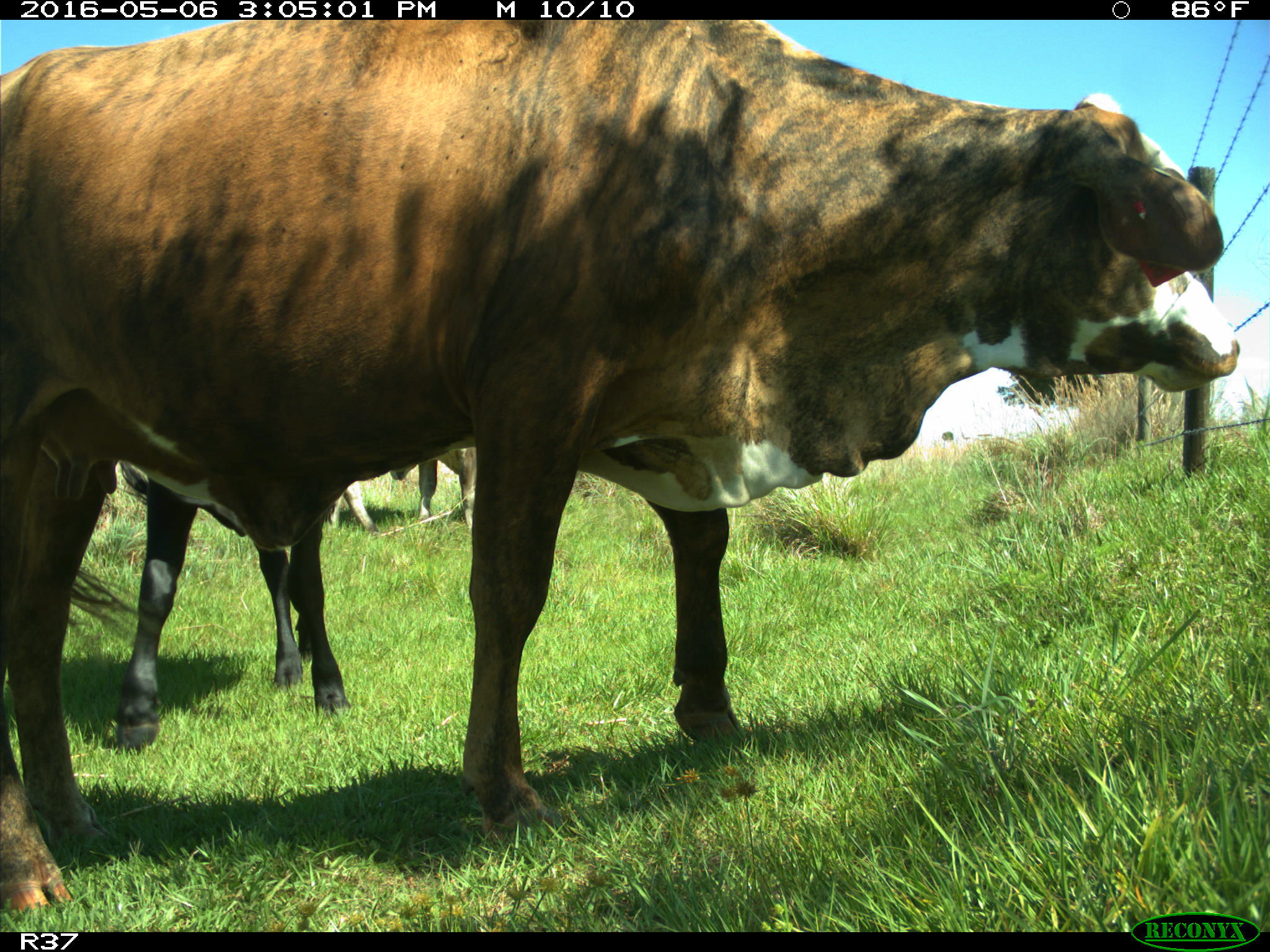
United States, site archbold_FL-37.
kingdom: Animalia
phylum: Chordata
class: Mammalia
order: Artiodactyla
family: Bovidae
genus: Bos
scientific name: Bos taurus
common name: domestic cow